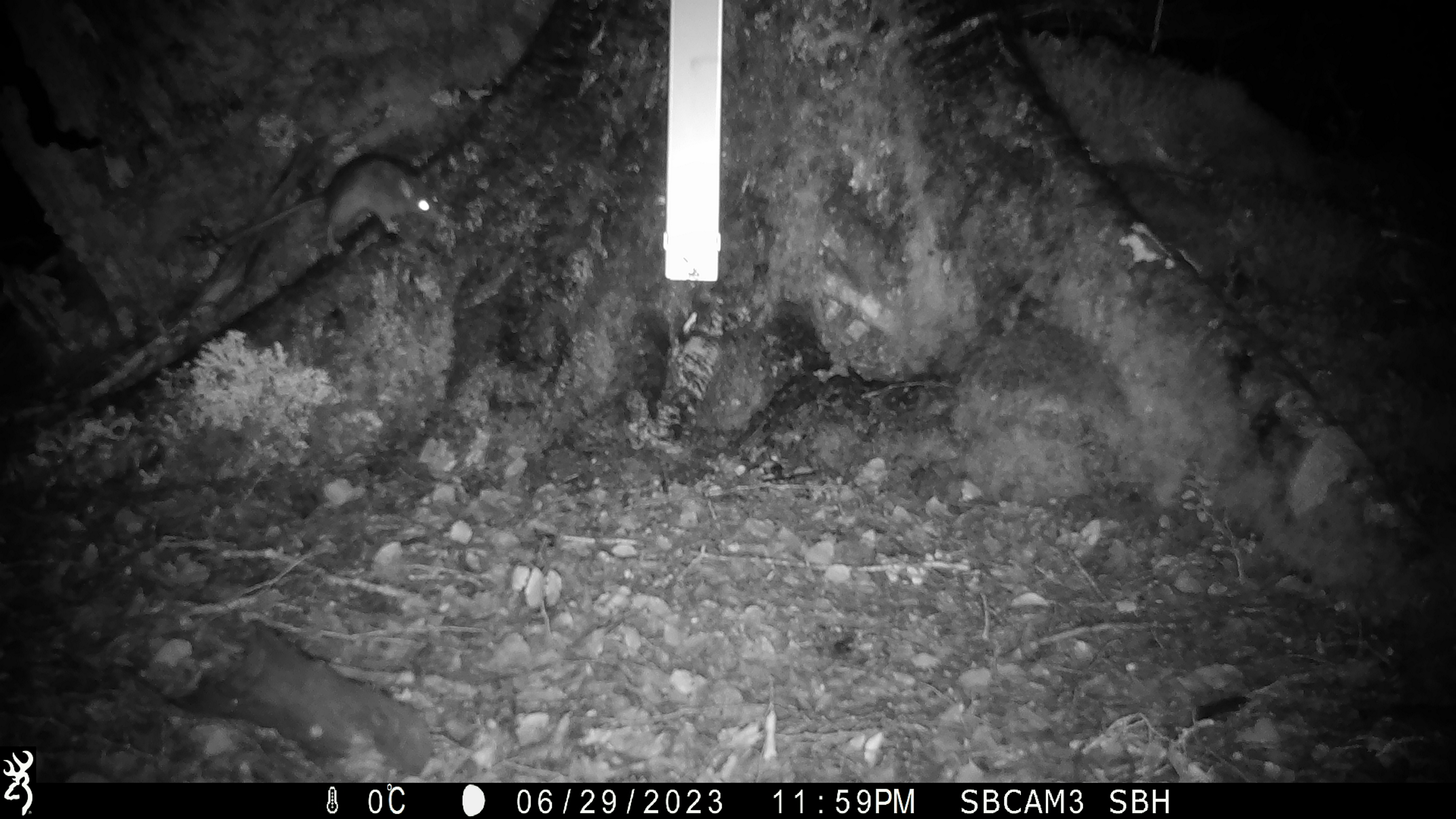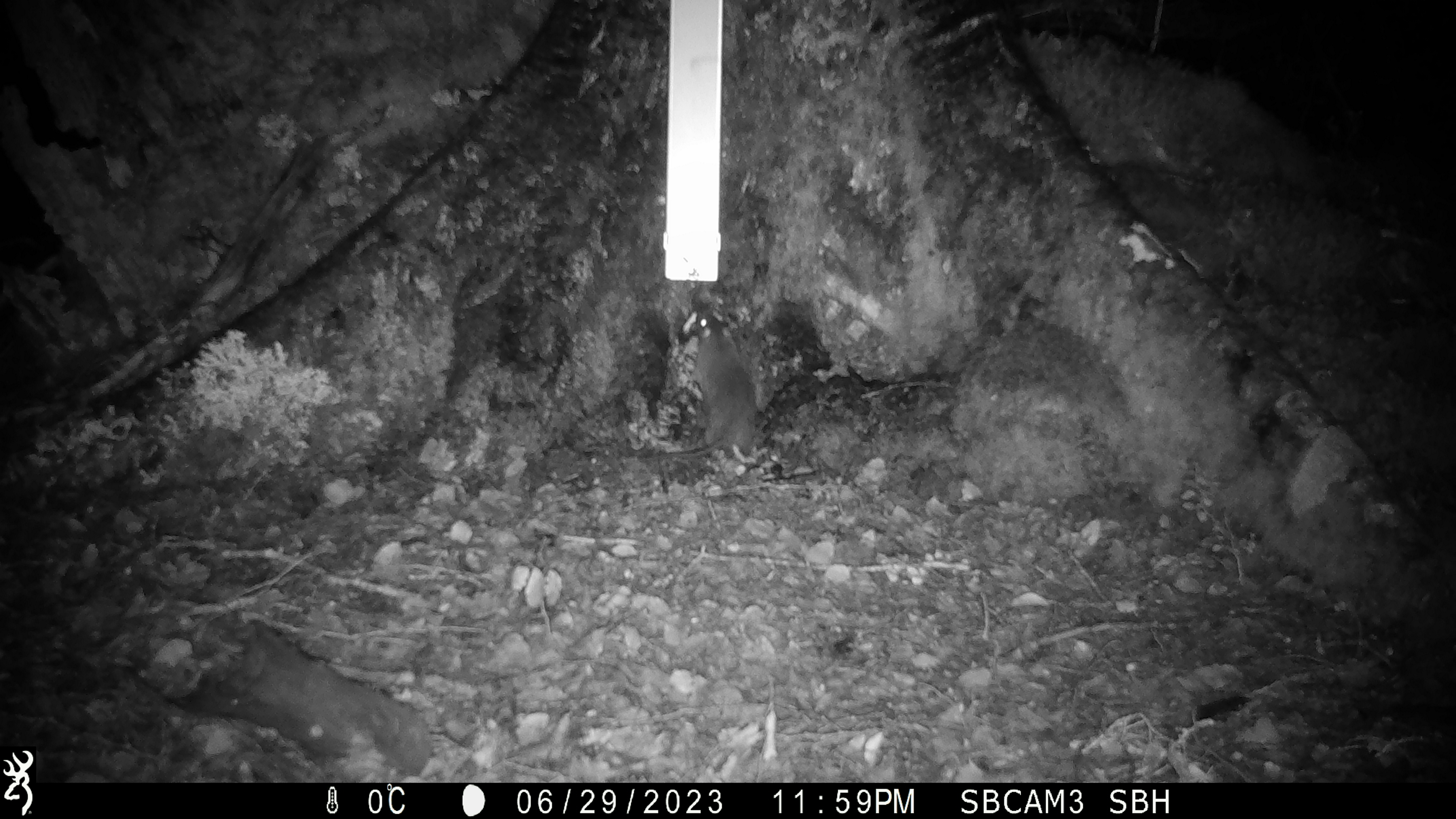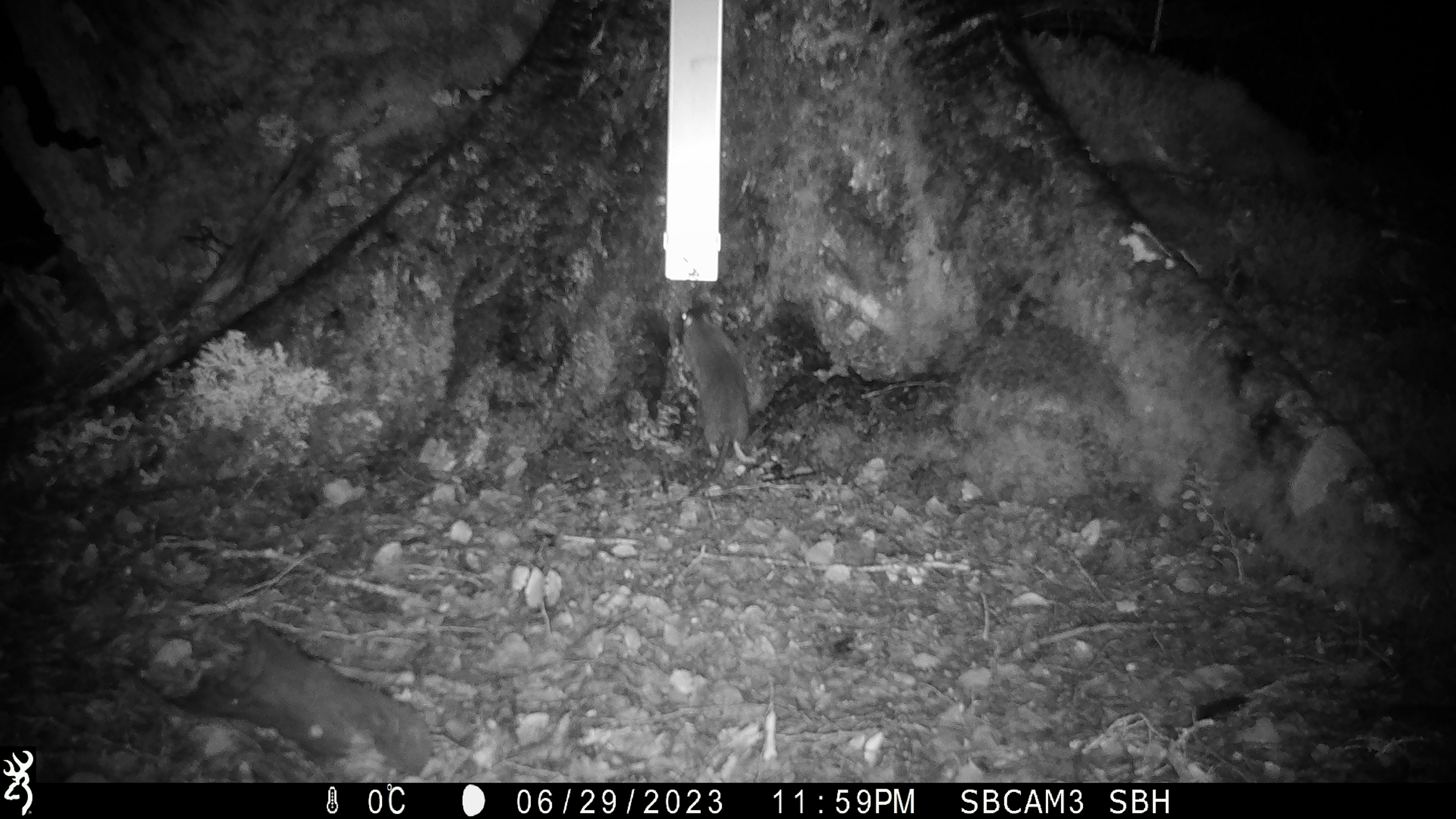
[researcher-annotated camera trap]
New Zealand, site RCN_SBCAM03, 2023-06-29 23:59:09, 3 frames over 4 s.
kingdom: Animalia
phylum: Chordata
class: Mammalia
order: Rodentia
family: Muridae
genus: Rattus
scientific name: Rattus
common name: rat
Rat (Rattus).